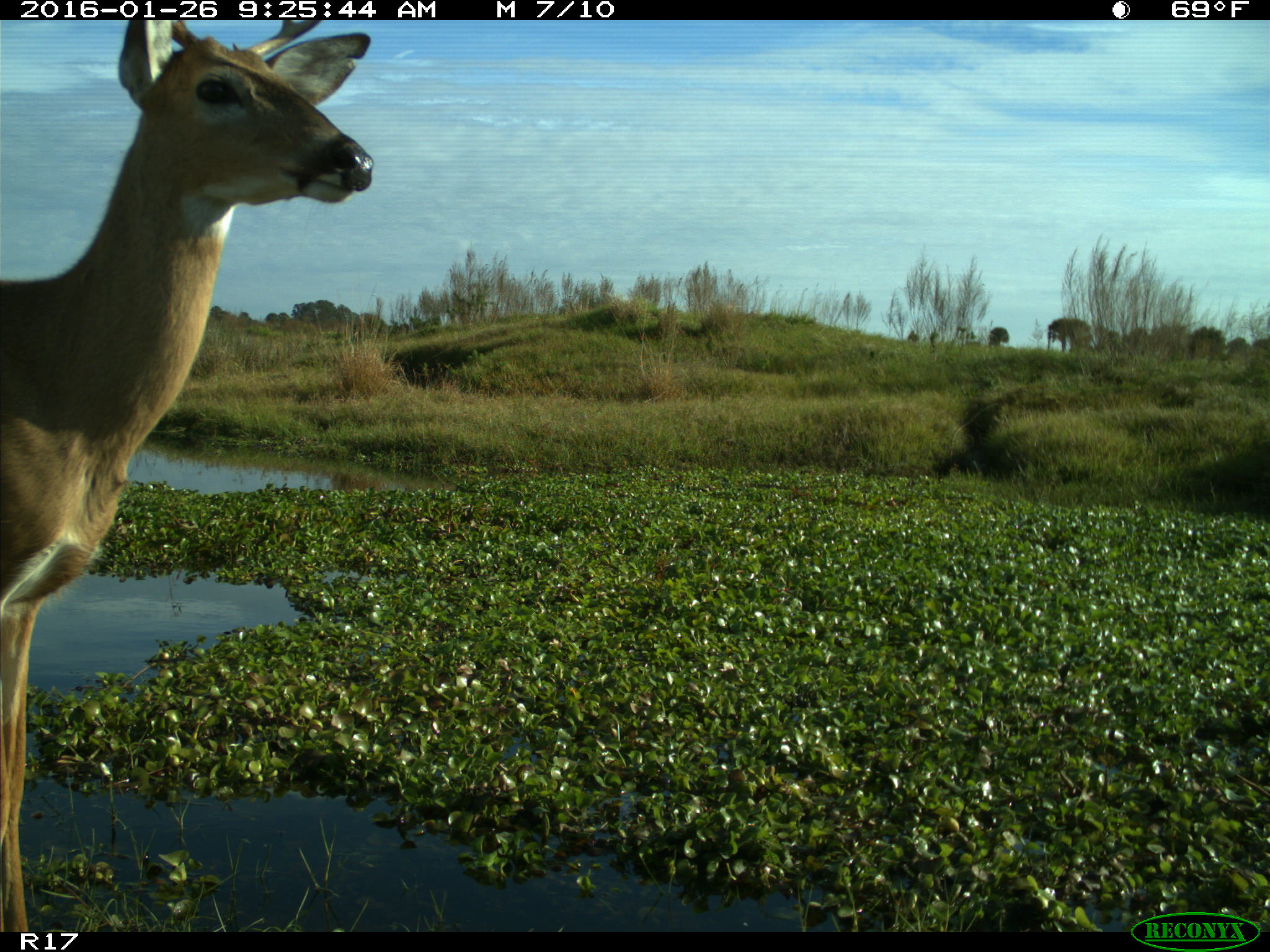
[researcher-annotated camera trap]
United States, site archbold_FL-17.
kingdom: Animalia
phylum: Chordata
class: Mammalia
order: Artiodactyla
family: Cervidae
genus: Odocoileus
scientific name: Odocoileus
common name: deer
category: unidentified deer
Unidentified deer (deer) (Odocoileus).